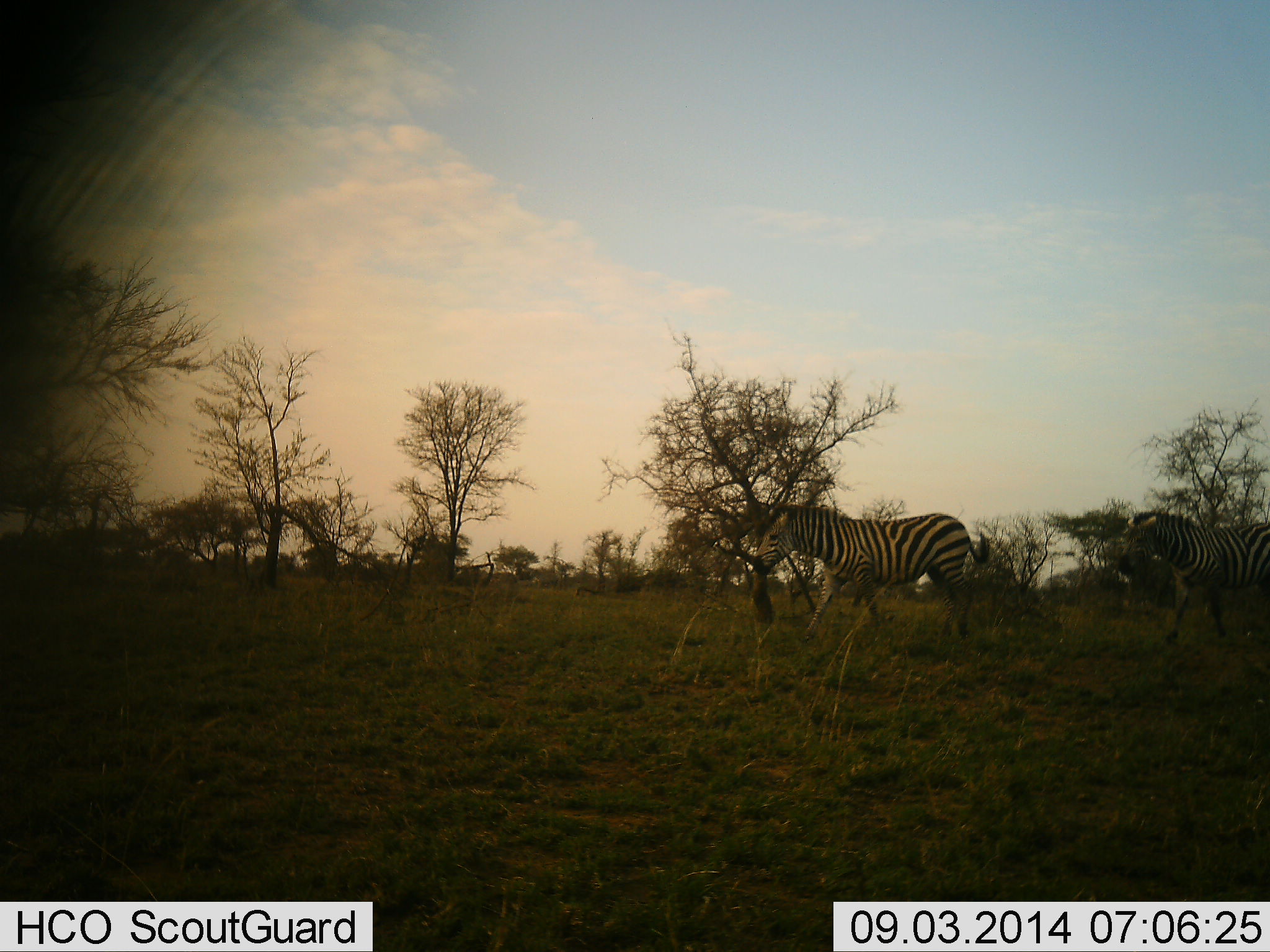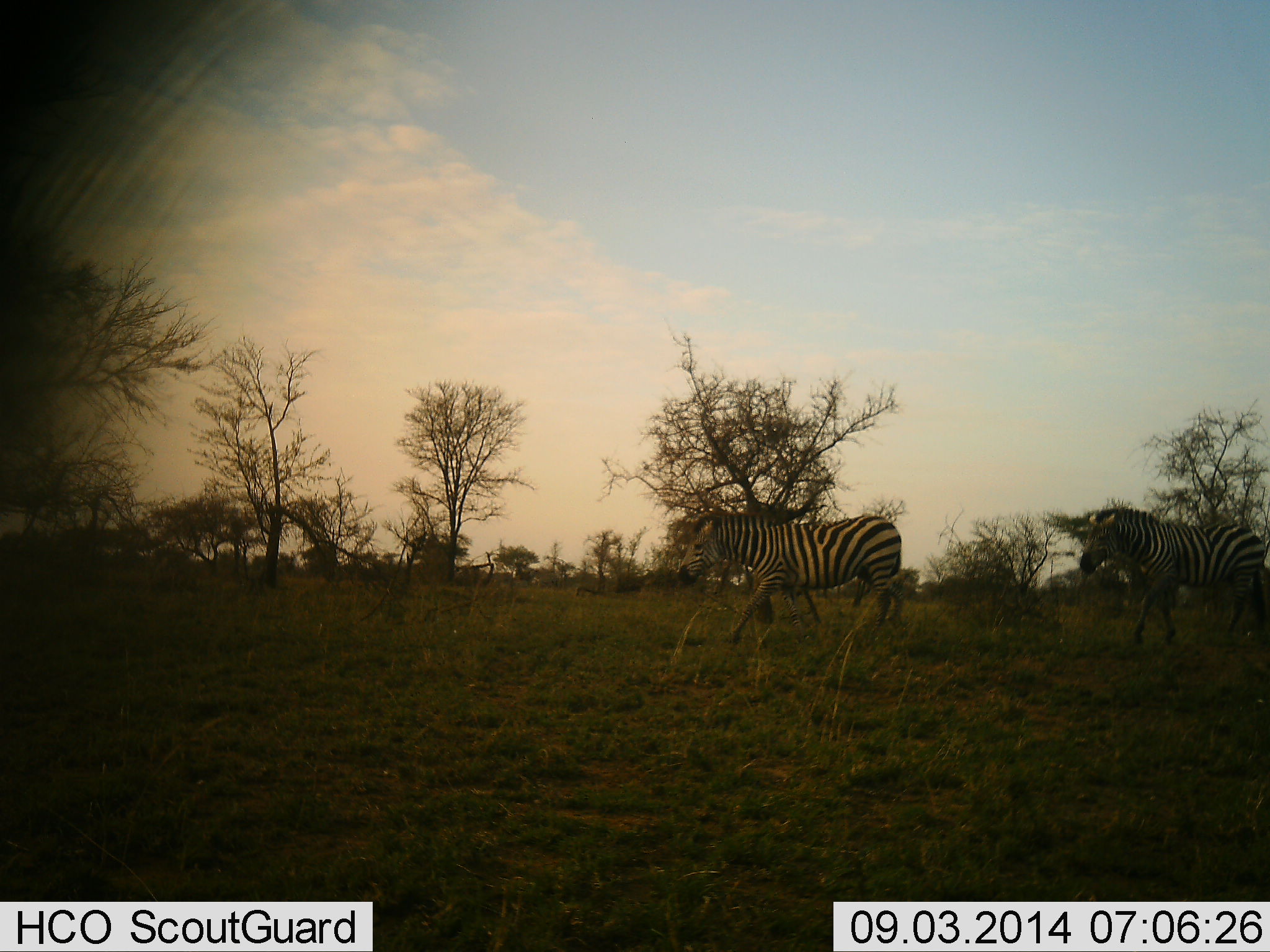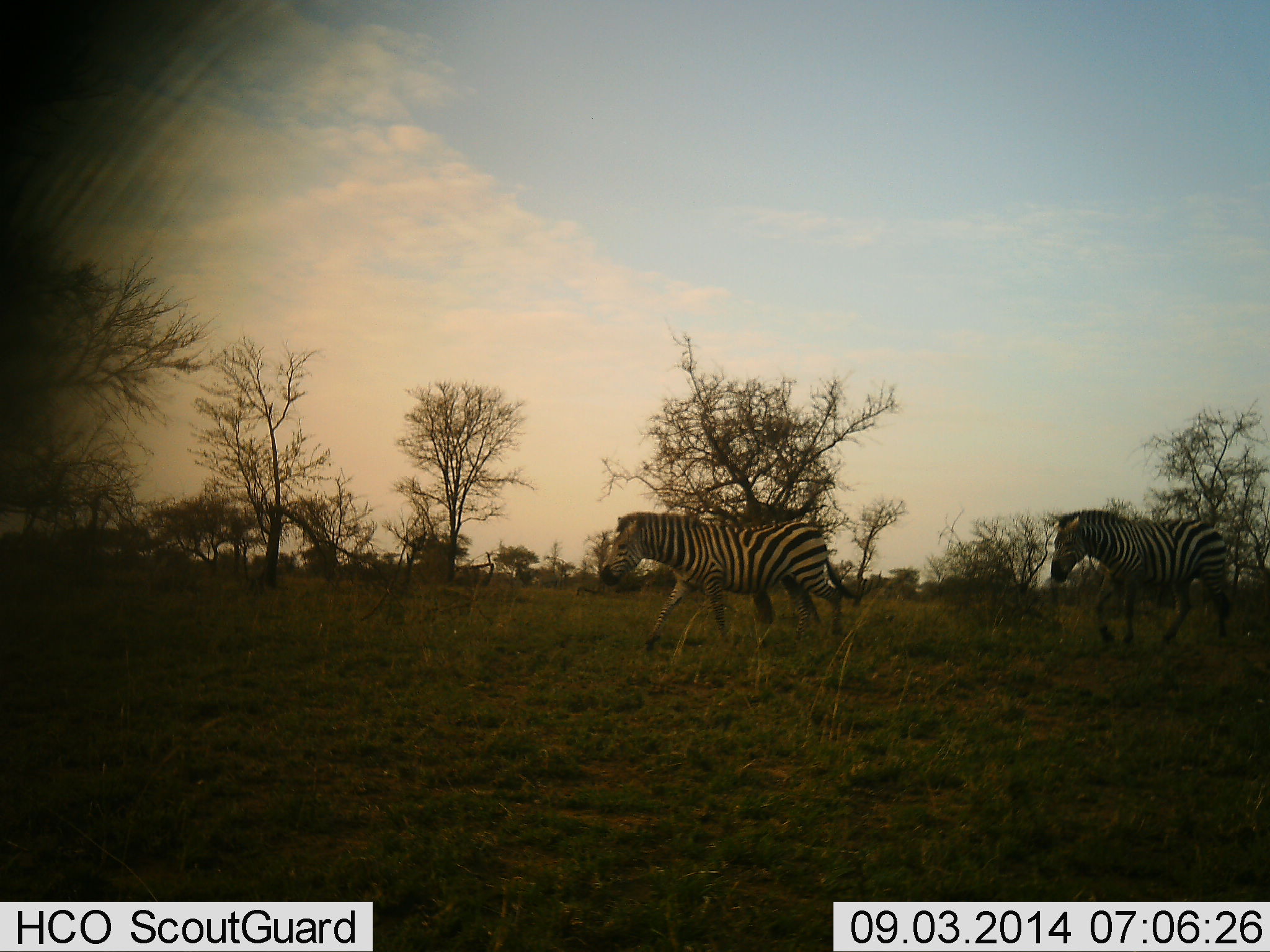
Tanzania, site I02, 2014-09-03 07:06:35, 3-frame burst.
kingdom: Animalia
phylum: Chordata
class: Mammalia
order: Perissodactyla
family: Equidae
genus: Equus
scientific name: Equus quagga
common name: plains zebra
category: zebra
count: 2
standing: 20%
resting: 0%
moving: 100%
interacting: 0%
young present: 0%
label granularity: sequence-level